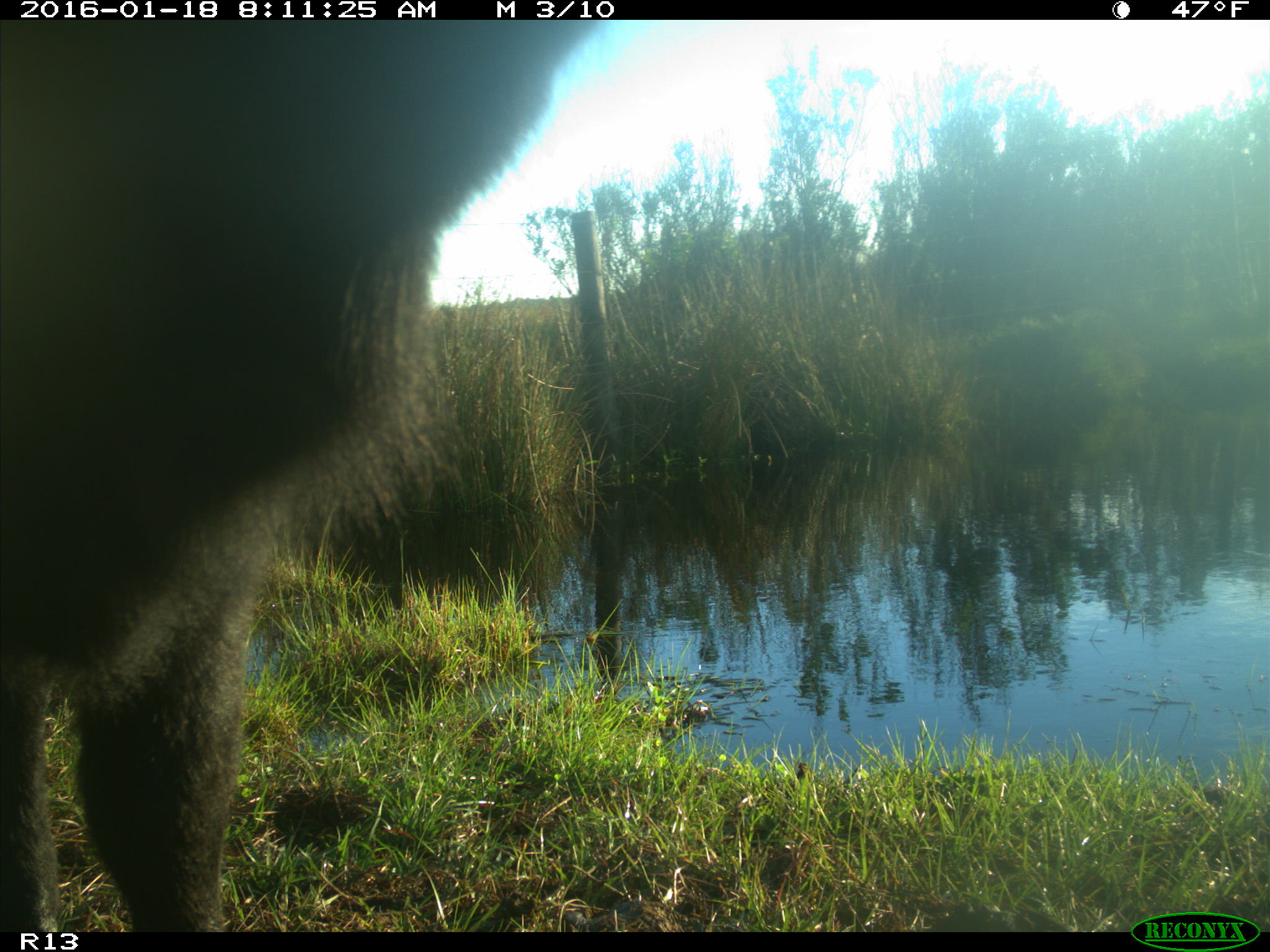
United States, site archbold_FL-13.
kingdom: Animalia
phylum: Chordata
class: Mammalia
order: Artiodactyla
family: Bovidae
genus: Bos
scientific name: Bos taurus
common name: domestic cow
Bos taurus (domestic cow).